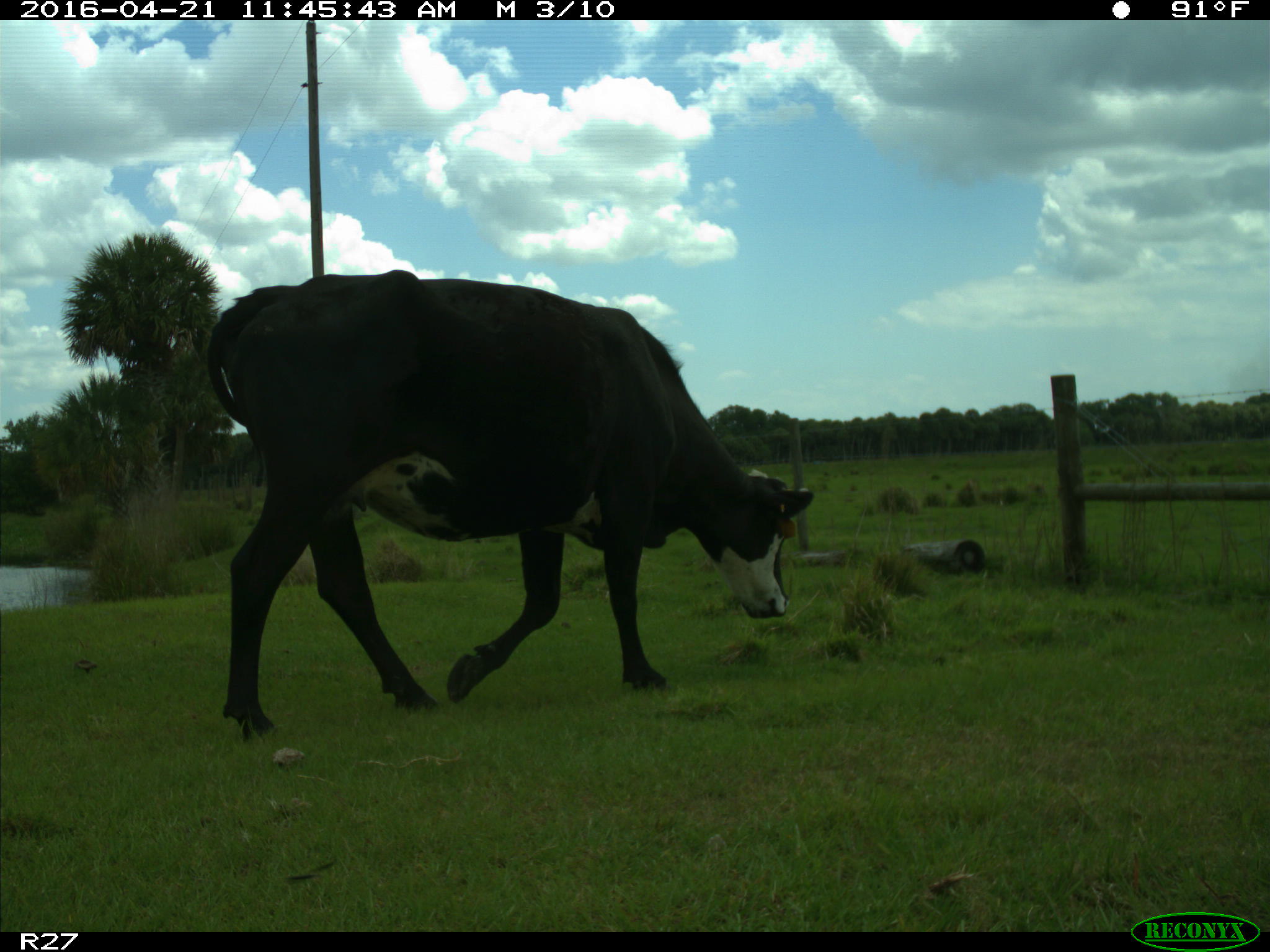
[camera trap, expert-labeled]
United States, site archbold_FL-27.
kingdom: Animalia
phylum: Chordata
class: Mammalia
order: Artiodactyla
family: Bovidae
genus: Bos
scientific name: Bos taurus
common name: domestic cow